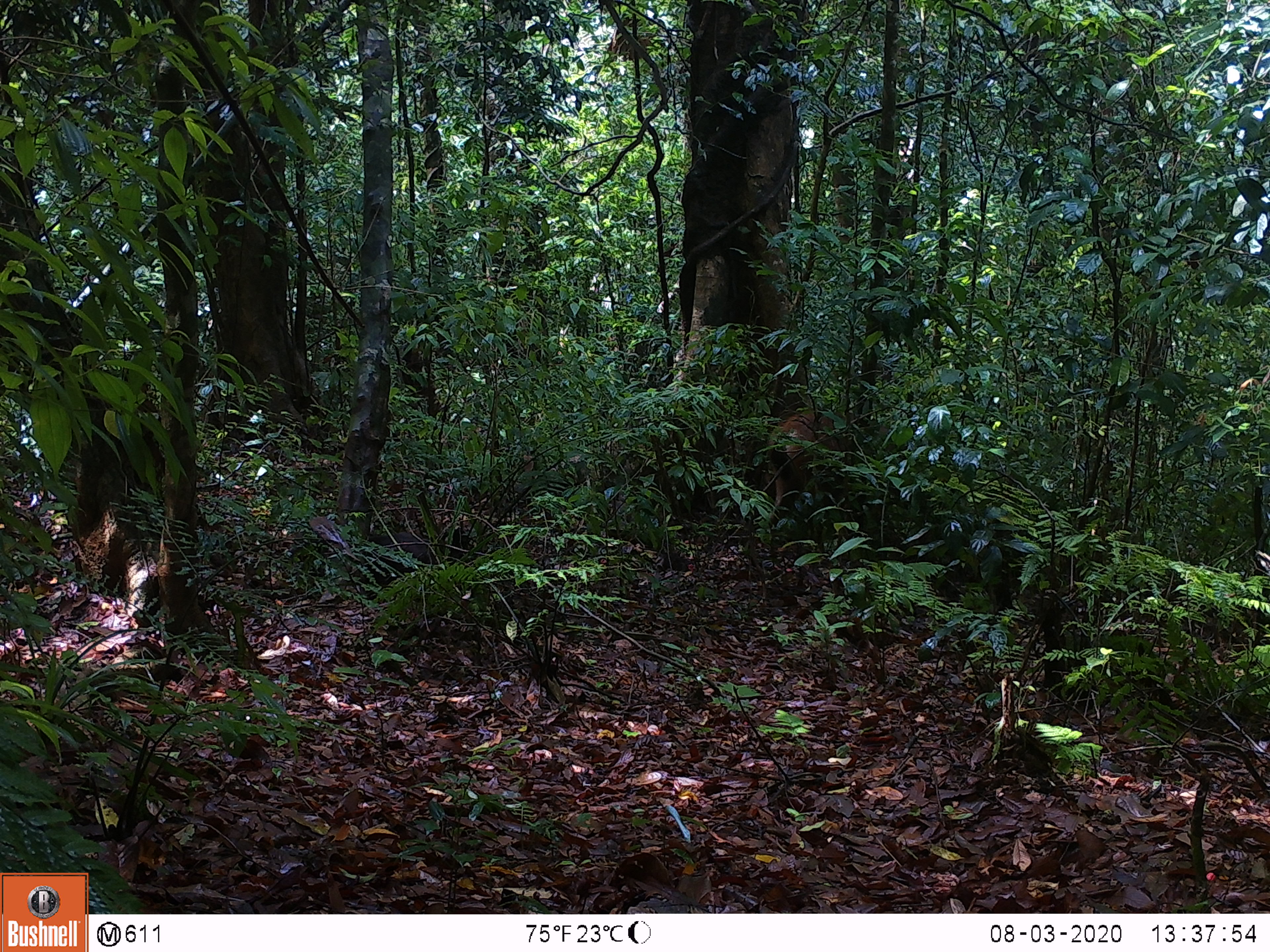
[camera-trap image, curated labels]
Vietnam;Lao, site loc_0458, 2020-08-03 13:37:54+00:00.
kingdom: Animalia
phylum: Chordata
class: Mammalia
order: Primates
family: Cercopithecidae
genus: Macaca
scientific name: Macaca arctoides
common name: stump-tailed macaque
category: stump tailed macaque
Stump tailed macaque (stump-tailed macaque) (Macaca arctoides). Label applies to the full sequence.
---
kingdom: Animalia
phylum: Chordata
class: Mammalia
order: Artiodactyla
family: Cervidae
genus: Rusa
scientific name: Rusa unicolor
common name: sambar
Sambar (Rusa unicolor). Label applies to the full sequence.